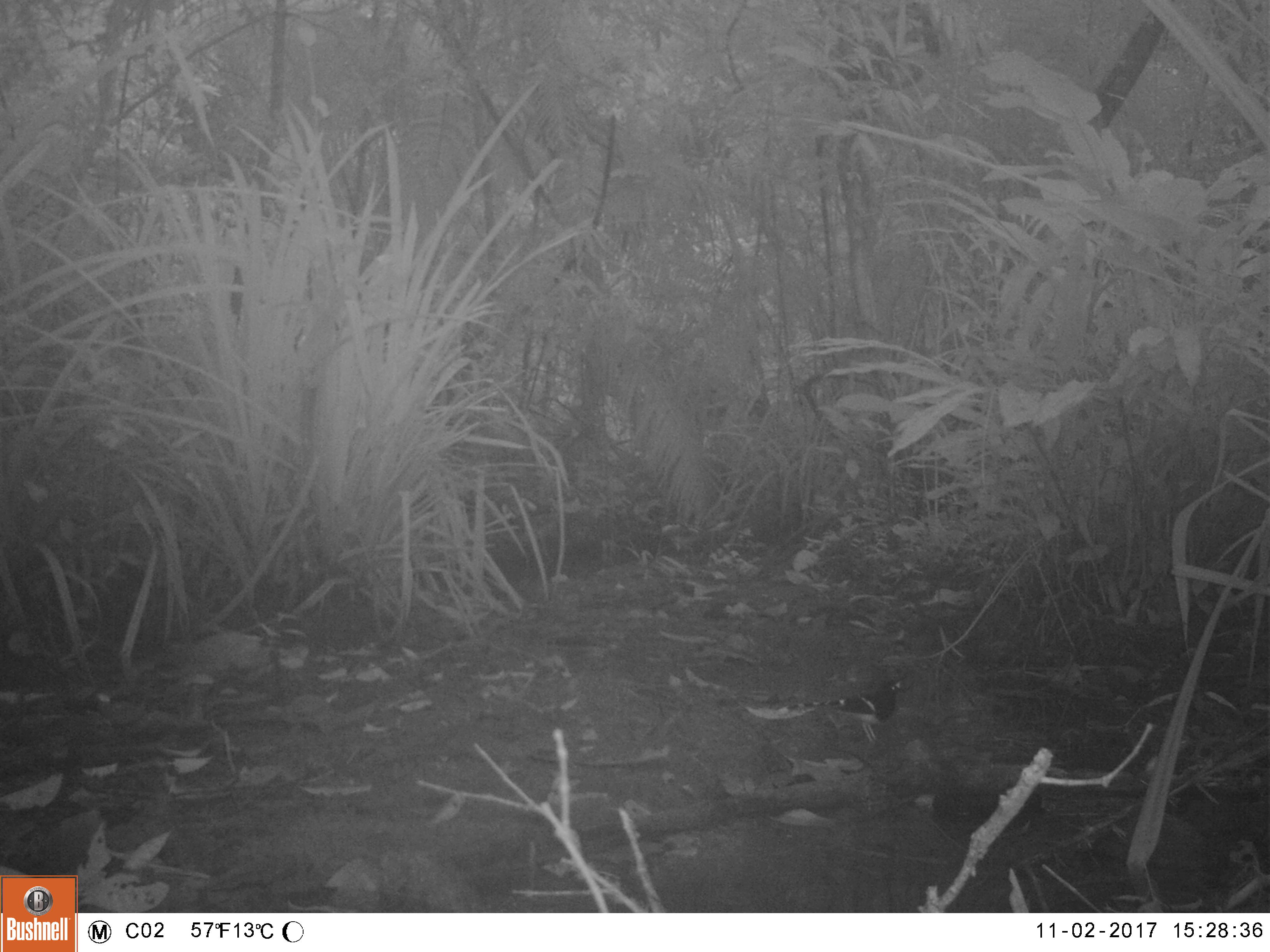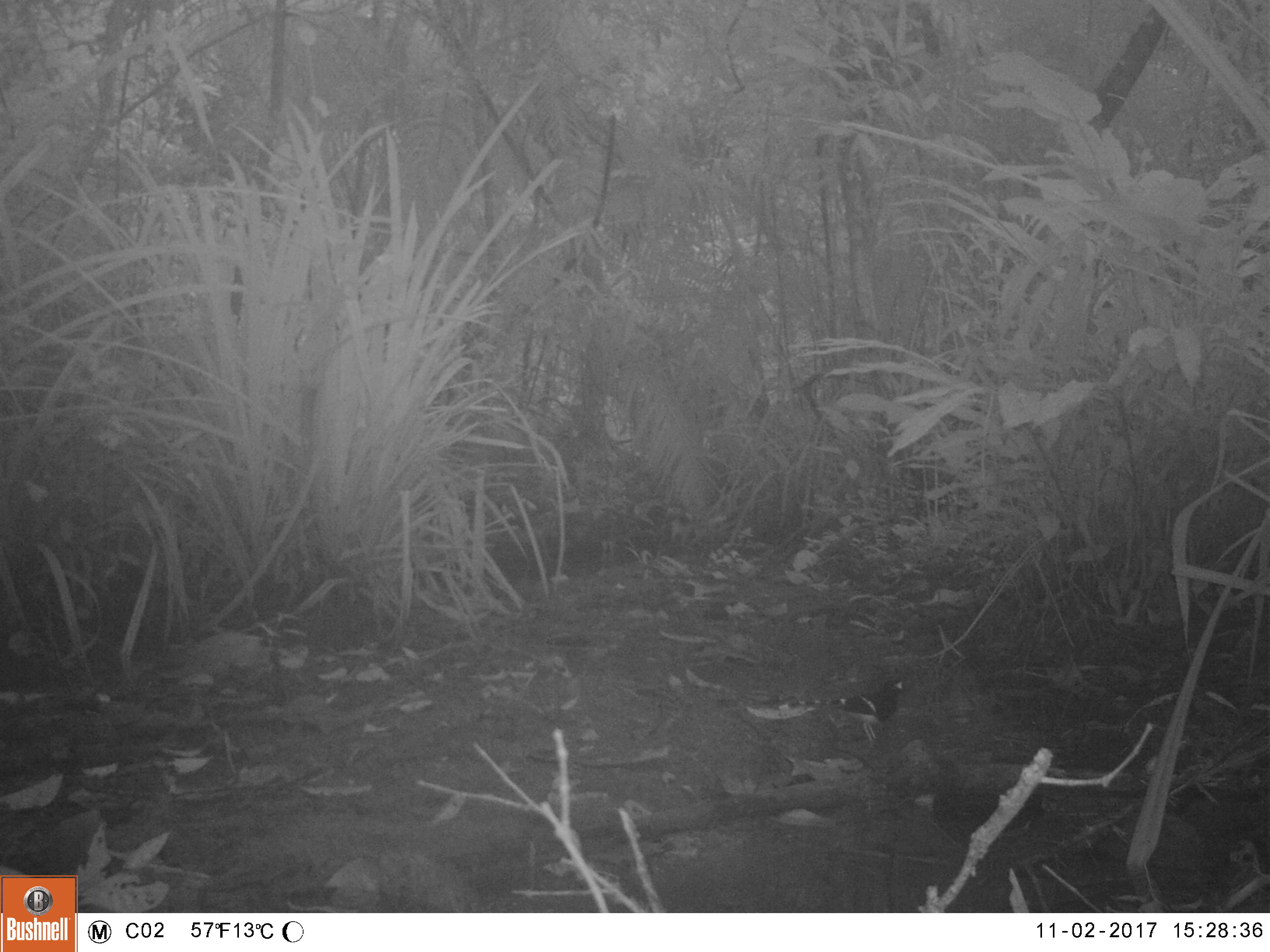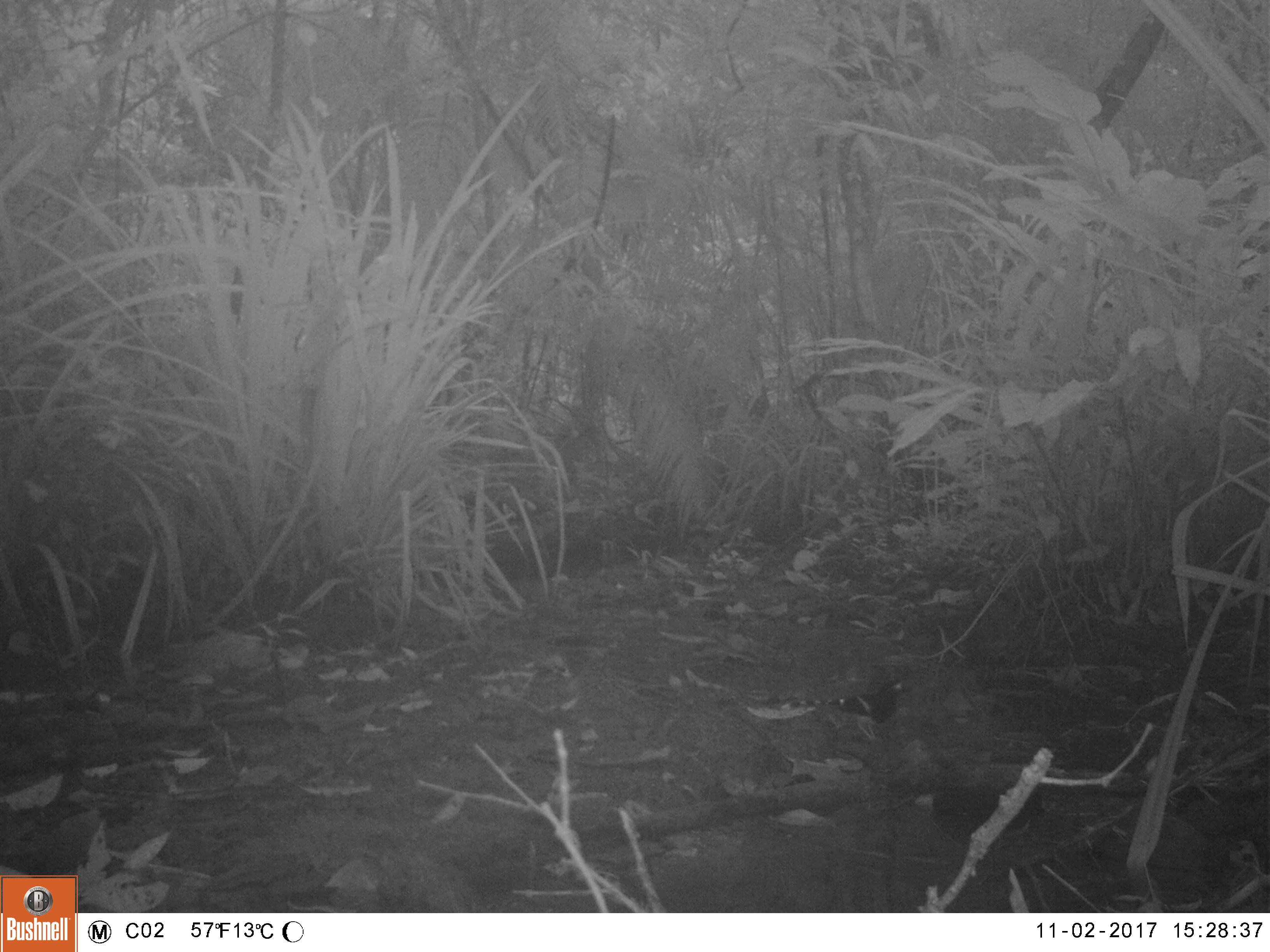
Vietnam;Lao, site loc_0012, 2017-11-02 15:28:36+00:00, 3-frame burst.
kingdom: Animalia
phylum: Chordata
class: Aves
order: Passeriformes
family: Muscicapidae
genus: Enicurus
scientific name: Enicurus leschenaulti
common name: white-crowned forktail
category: white crowned forktail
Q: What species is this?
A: White crowned forktail (white-crowned forktail) (Enicurus leschenaulti).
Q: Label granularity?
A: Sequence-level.